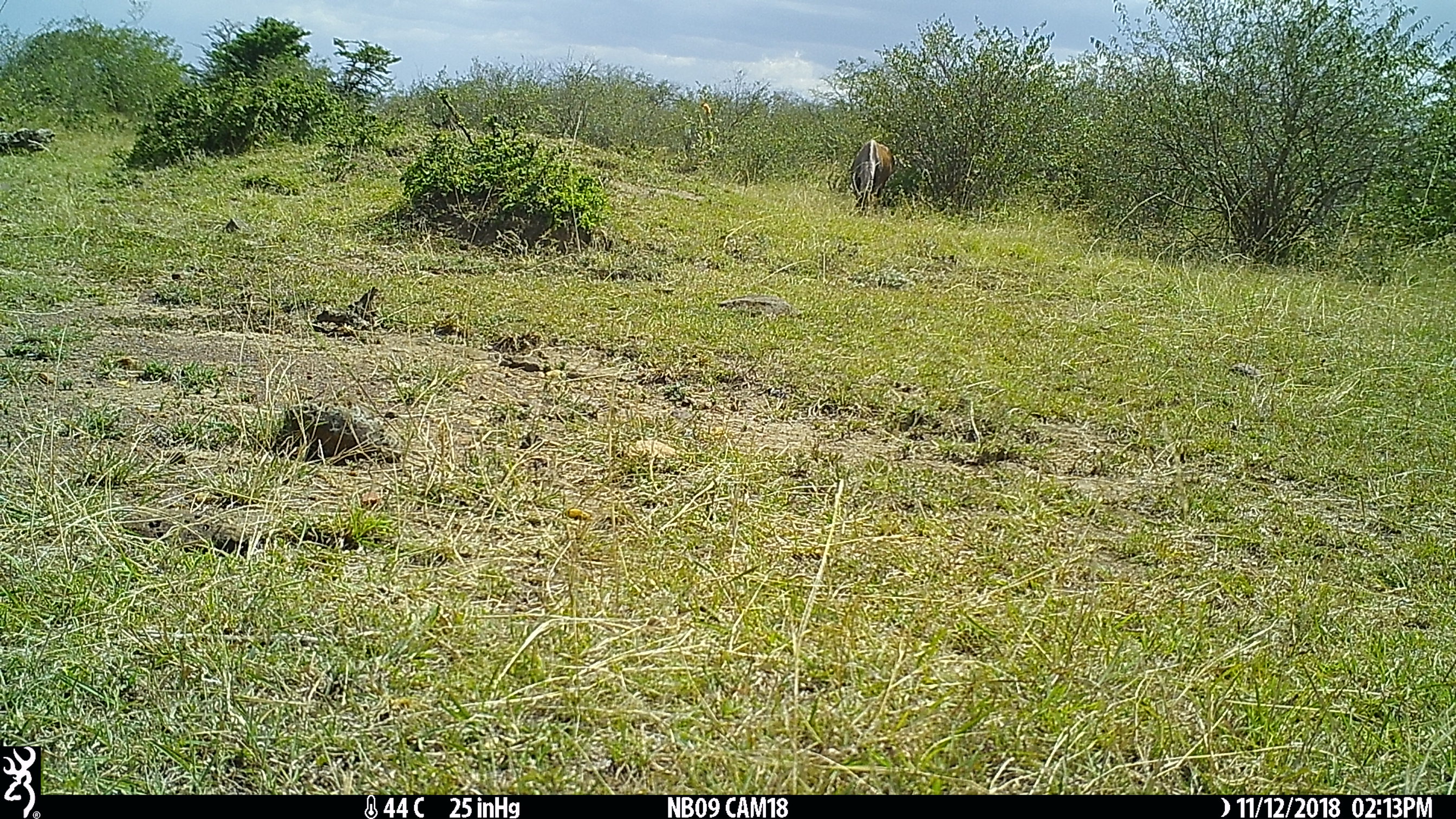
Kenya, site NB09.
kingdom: Animalia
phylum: Chordata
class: Mammalia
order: Artiodactyla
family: Bovidae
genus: Connochaetes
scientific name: Connochaetes taurinus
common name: blue wildebeest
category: wildebeest